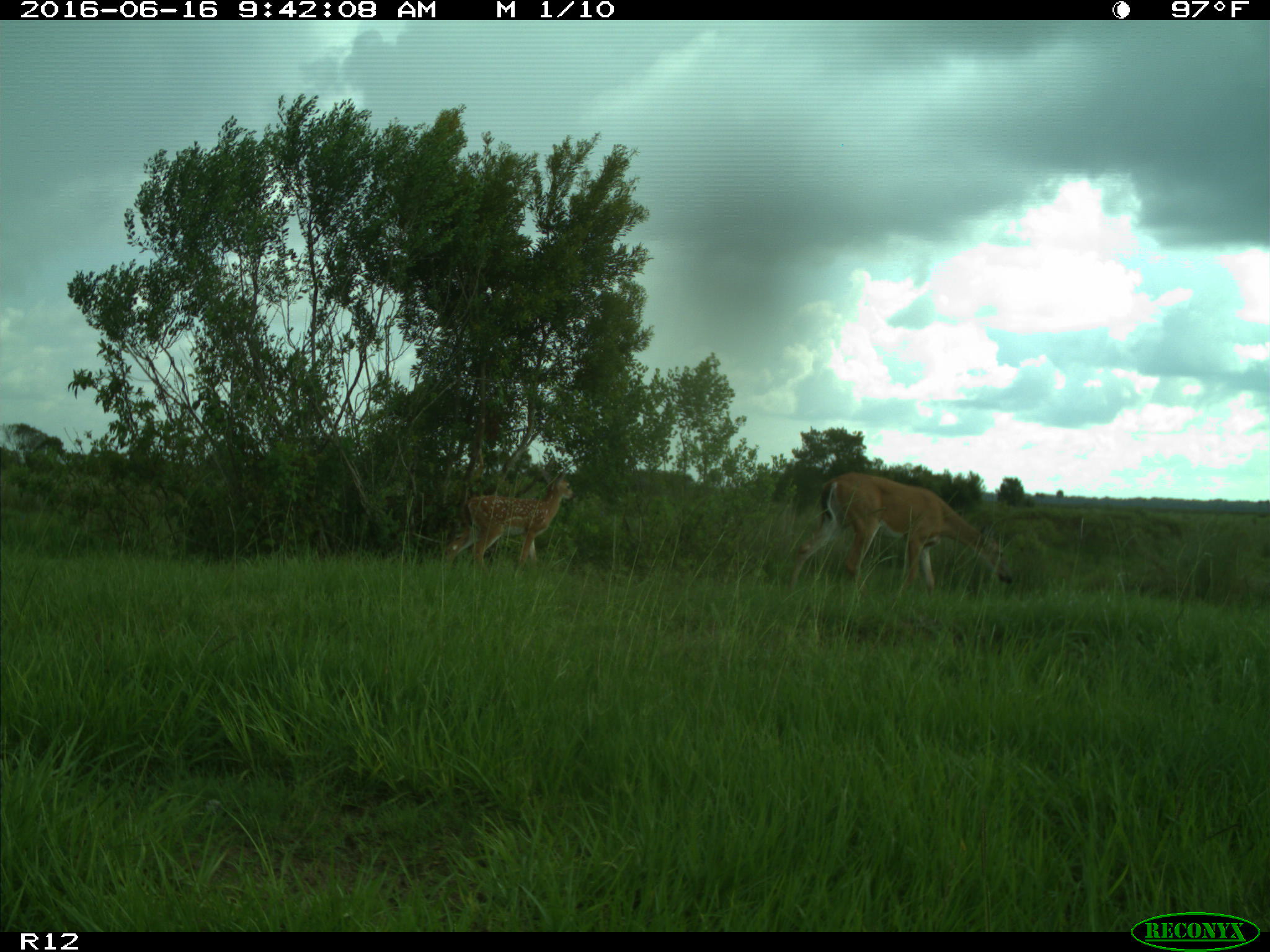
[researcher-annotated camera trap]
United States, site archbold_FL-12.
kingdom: Animalia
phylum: Chordata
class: Mammalia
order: Artiodactyla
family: Cervidae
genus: Odocoileus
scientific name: Odocoileus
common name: deer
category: unidentified deer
Unidentified deer (deer) (Odocoileus).